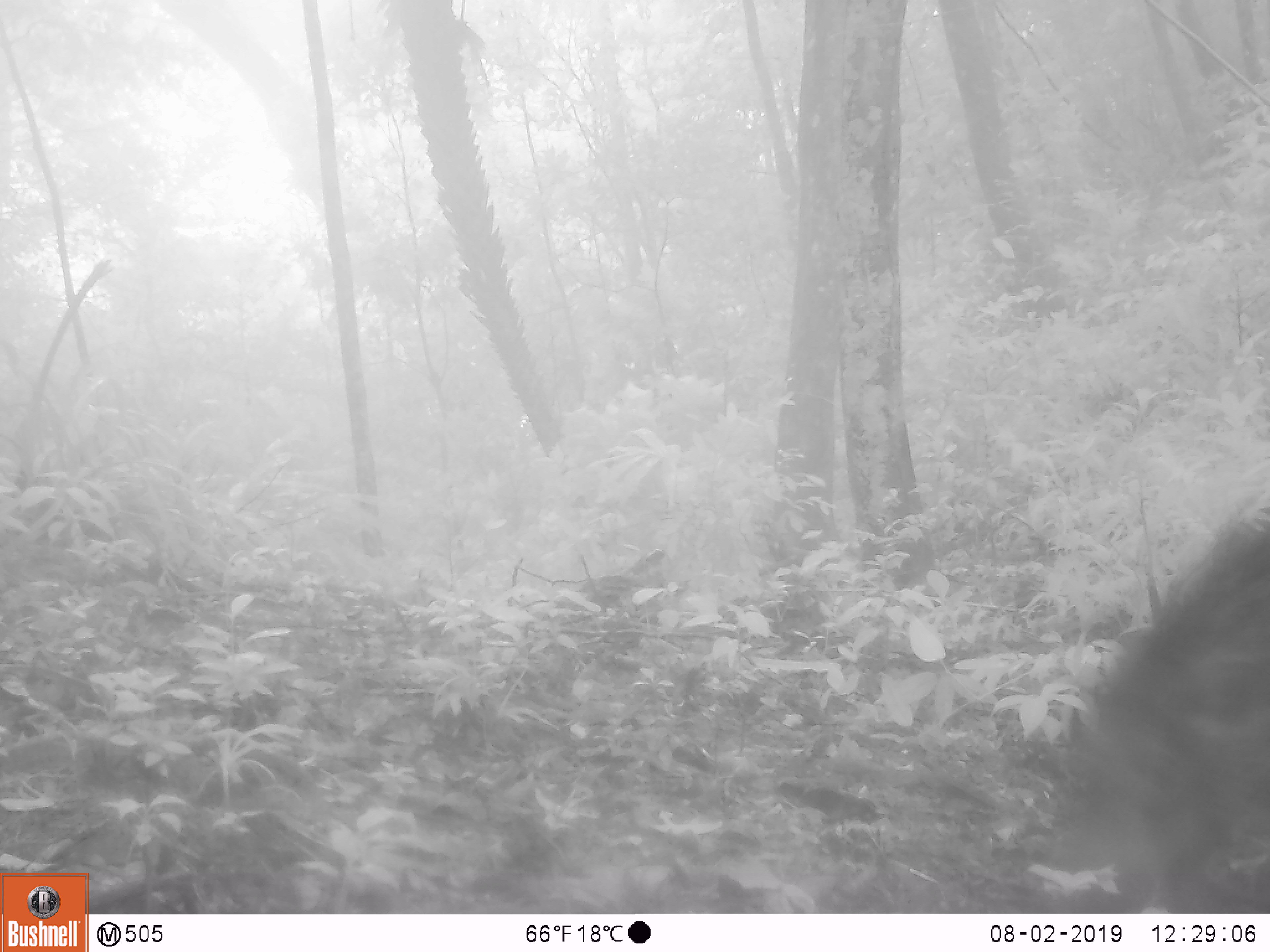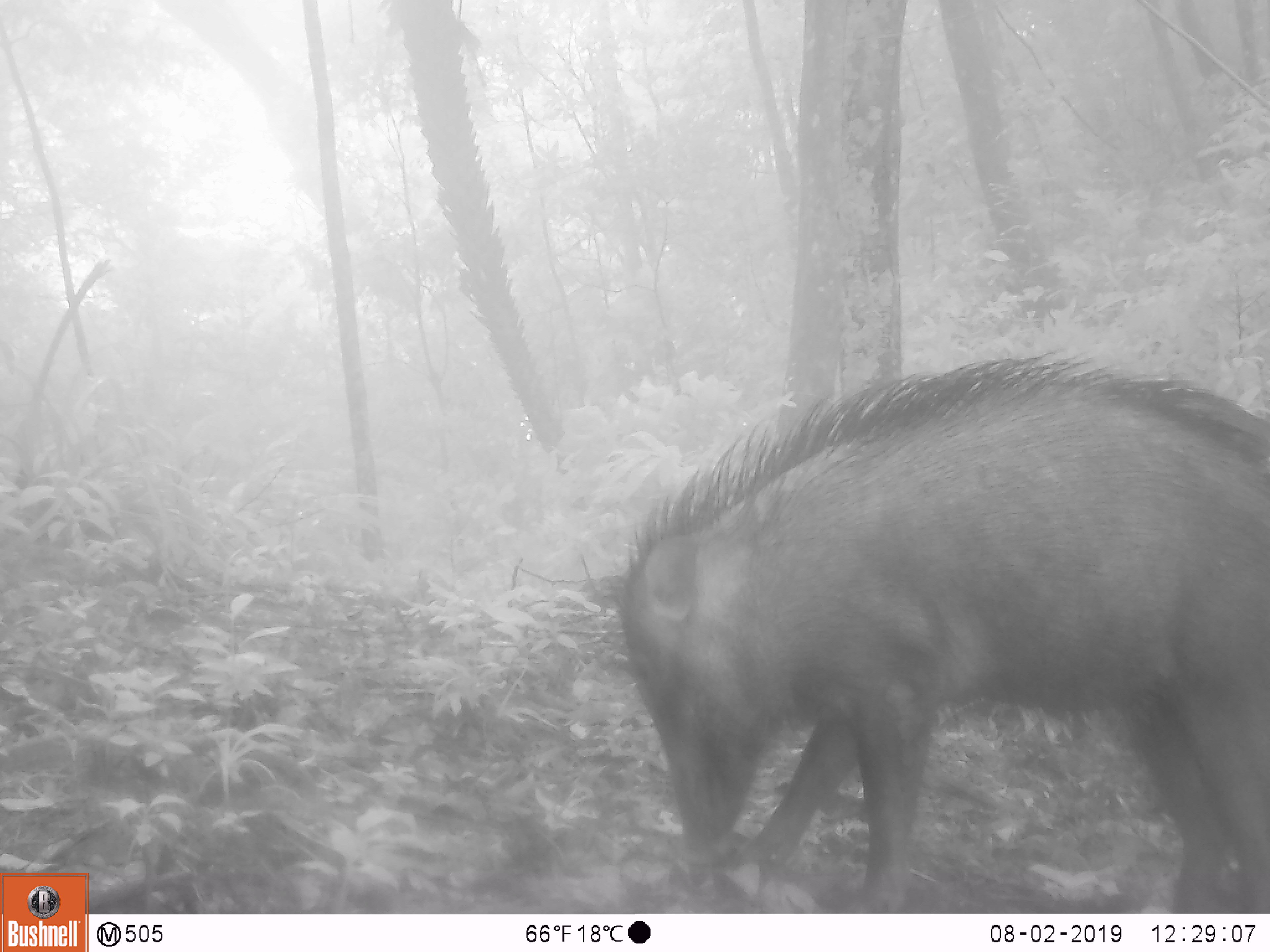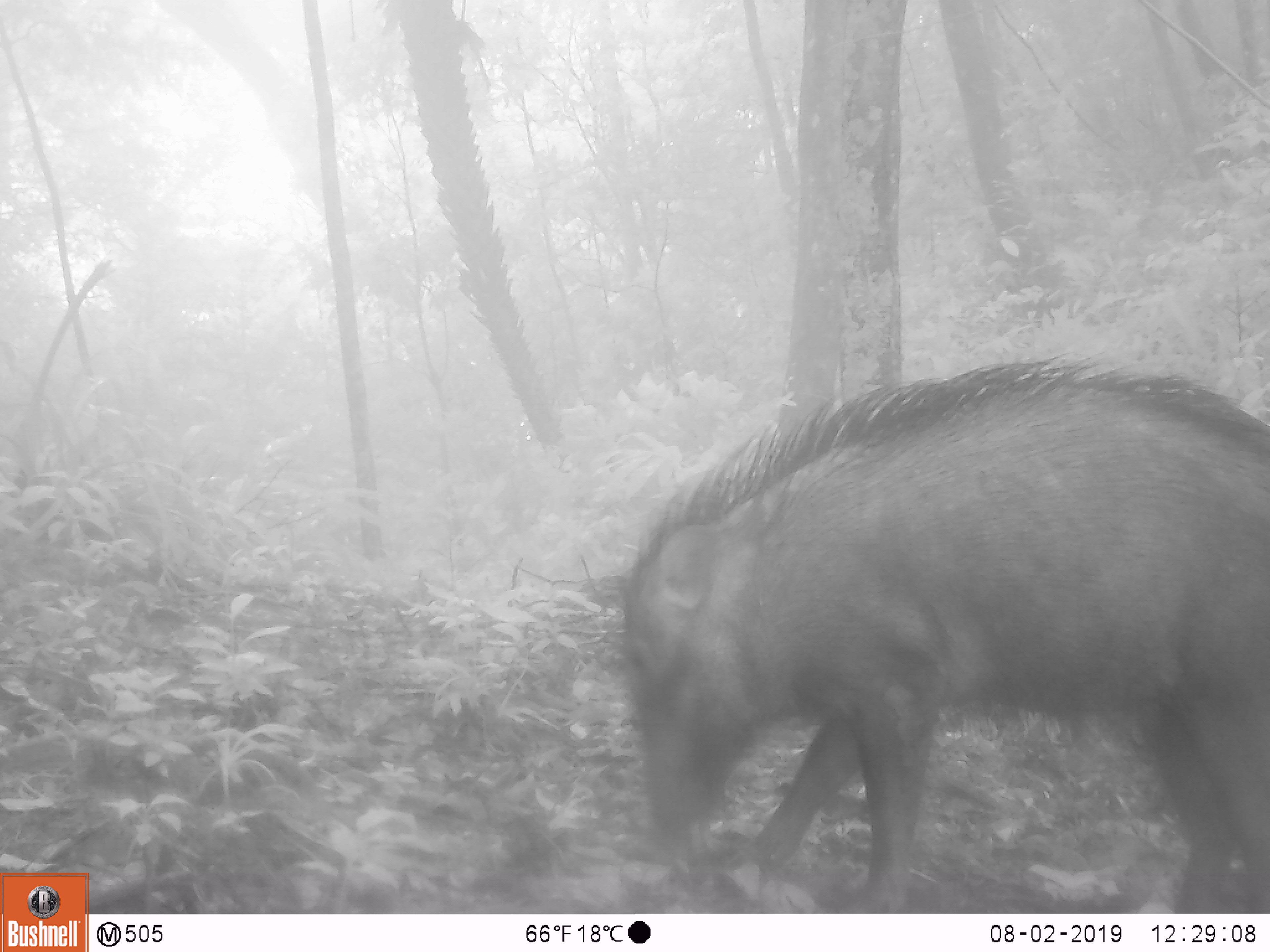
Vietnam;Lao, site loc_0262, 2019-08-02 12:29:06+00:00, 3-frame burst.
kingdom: Animalia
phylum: Chordata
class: Mammalia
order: Artiodactyla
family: Suidae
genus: Sus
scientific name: Sus scrofa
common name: eurasian wild pig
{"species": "eurasian wild pig (Sus scrofa)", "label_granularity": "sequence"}